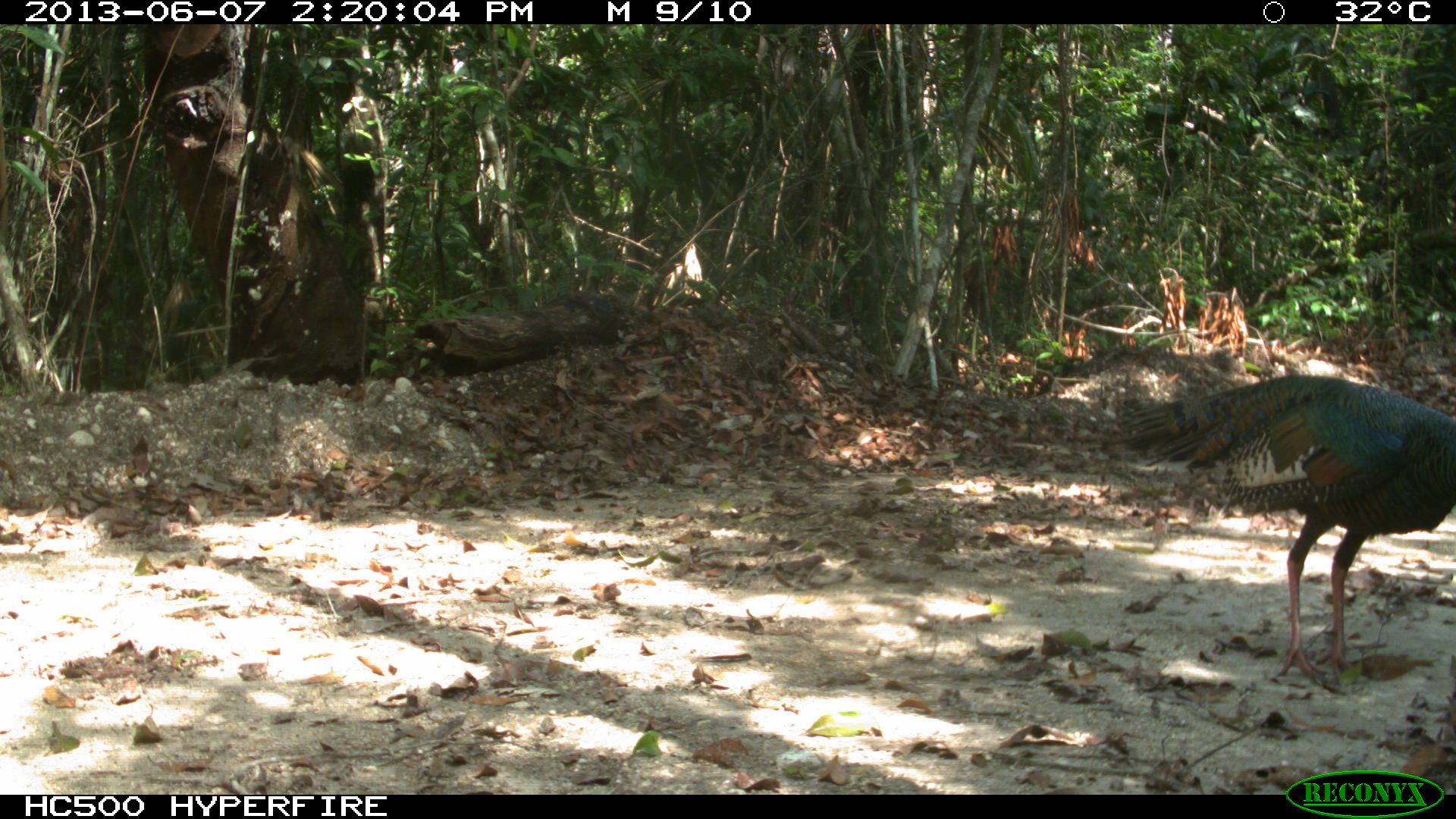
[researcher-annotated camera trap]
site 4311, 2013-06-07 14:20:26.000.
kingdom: Animalia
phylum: Chordata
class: Aves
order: Galliformes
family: Phasianidae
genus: Meleagris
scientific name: Meleagris ocellata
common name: ocellated turkey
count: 1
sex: male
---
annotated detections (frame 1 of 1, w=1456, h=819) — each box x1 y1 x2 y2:
meleagris ocellata: 1104 373 1456 691